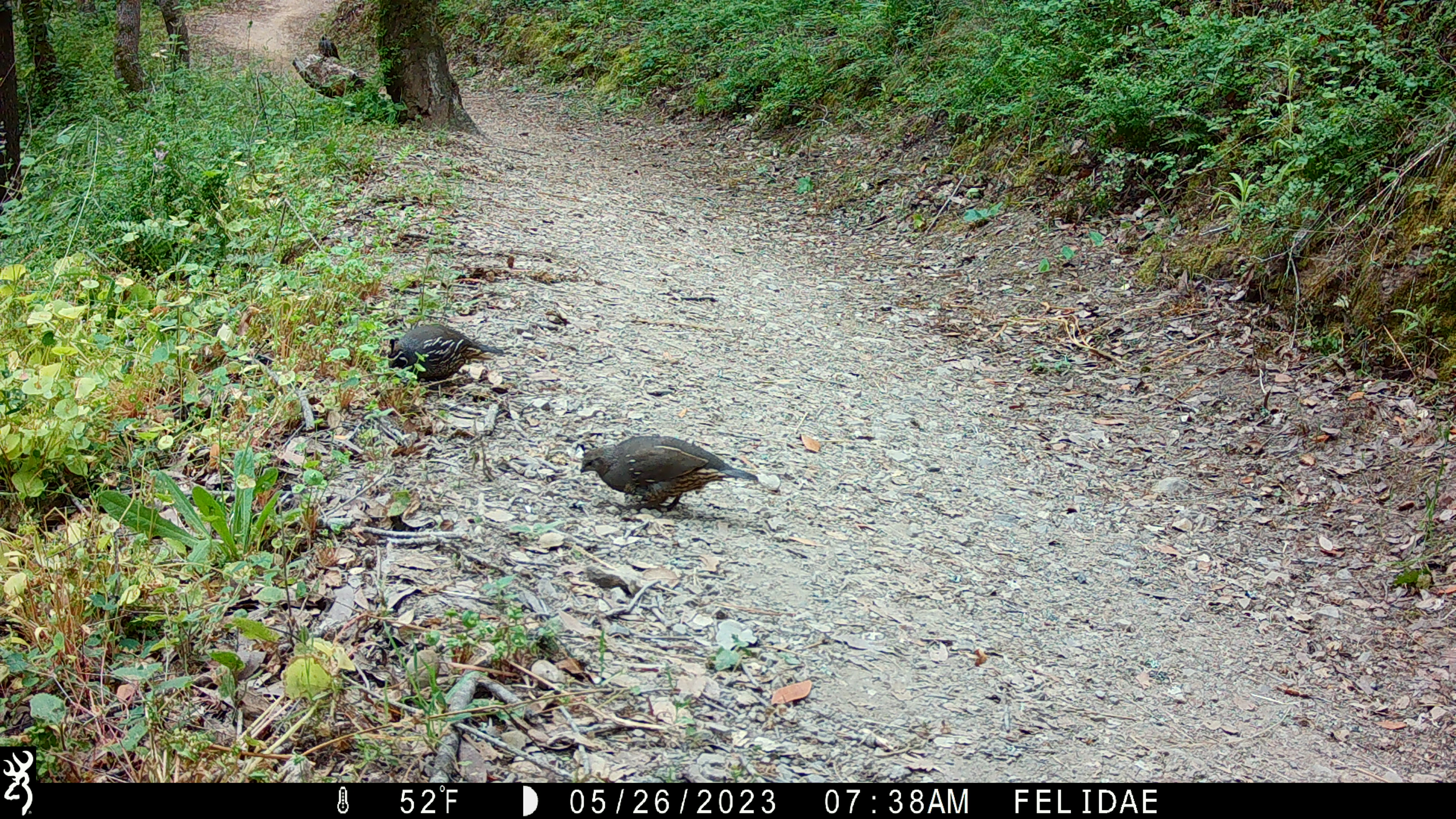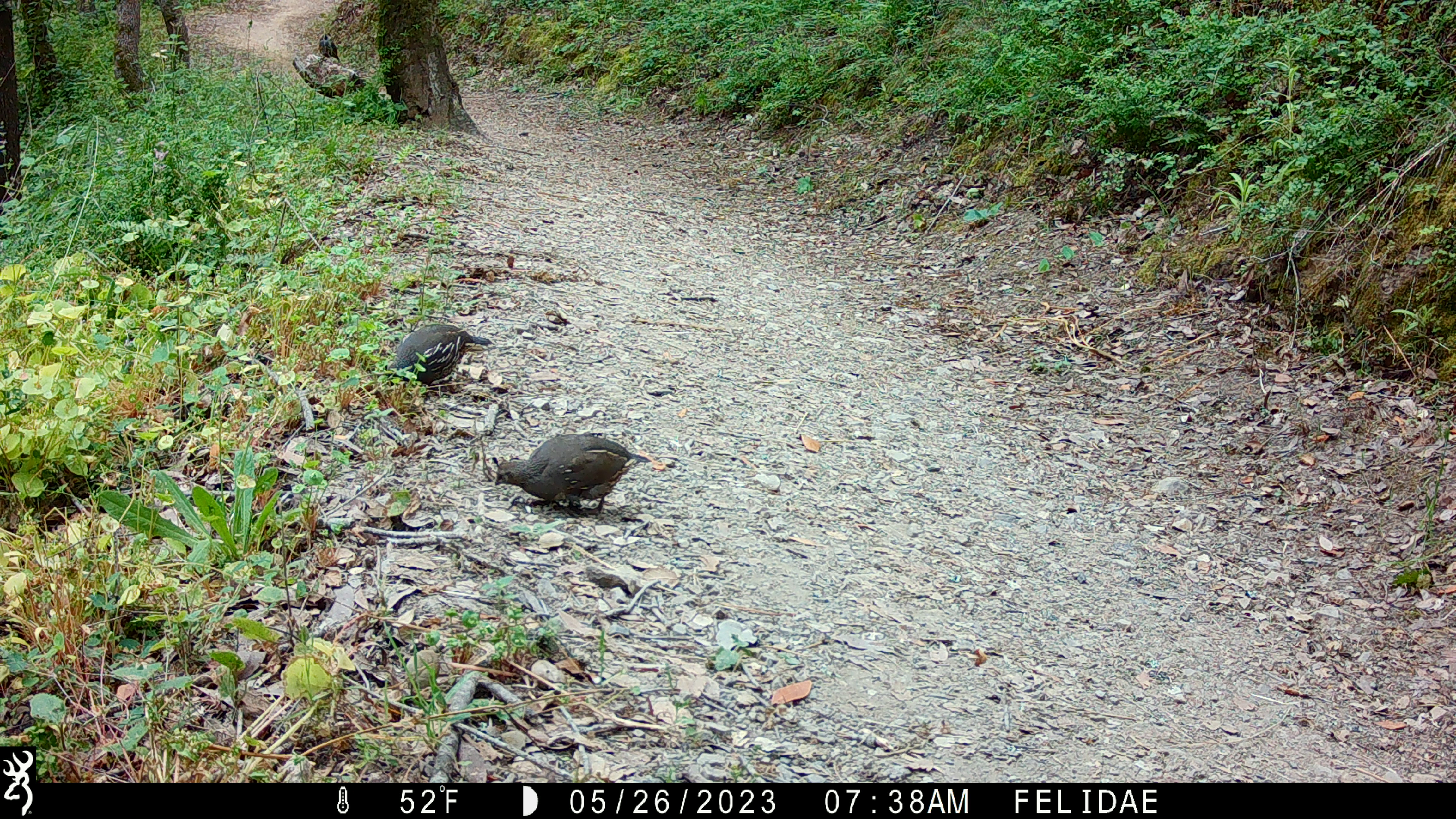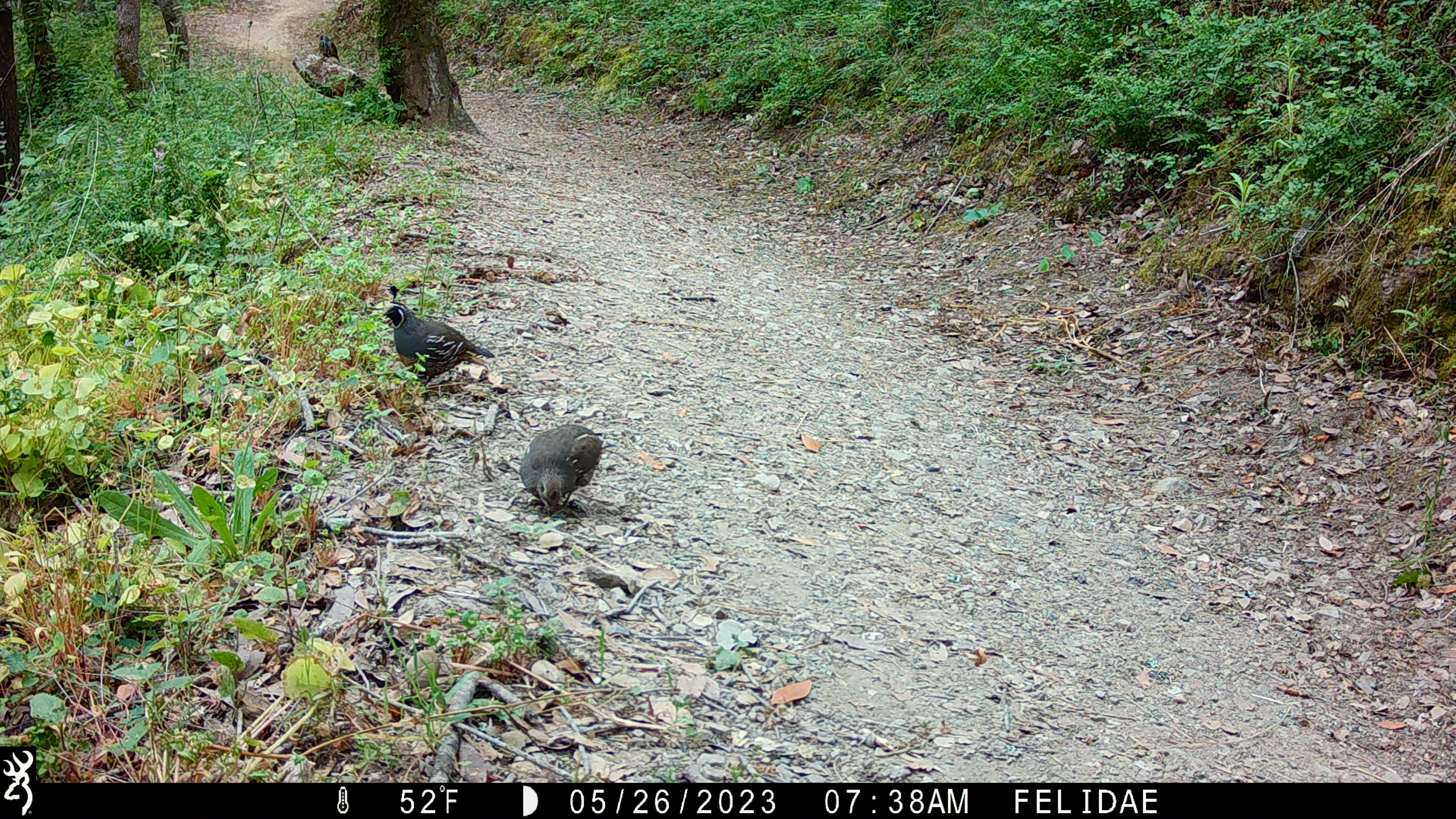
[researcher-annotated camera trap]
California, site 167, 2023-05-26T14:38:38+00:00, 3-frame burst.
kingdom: Animalia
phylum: Chordata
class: Aves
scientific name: Aves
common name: bird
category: unknown bird